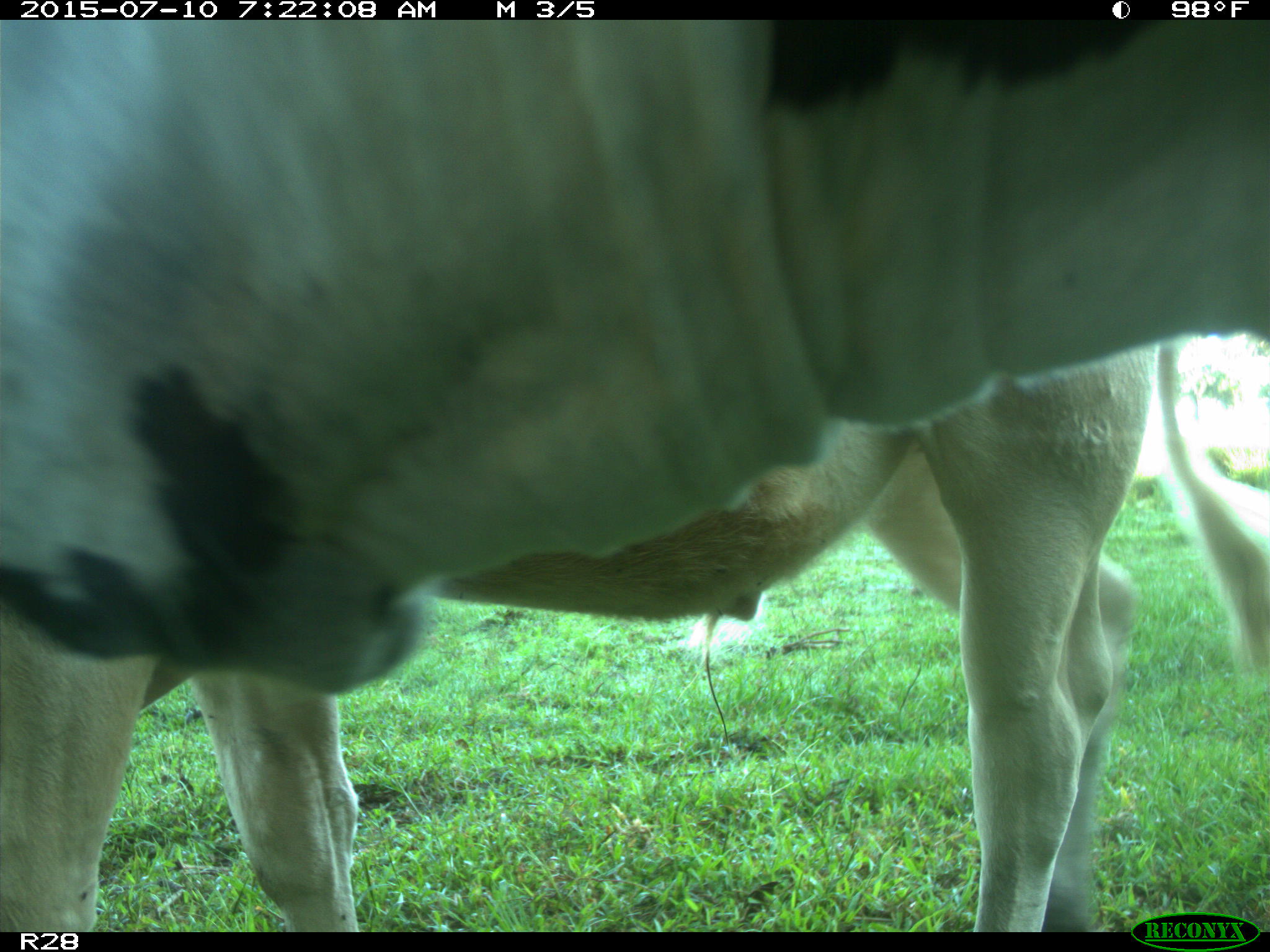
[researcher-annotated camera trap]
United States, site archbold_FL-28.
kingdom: Animalia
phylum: Chordata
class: Mammalia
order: Artiodactyla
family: Bovidae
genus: Bos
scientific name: Bos taurus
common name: domestic cow